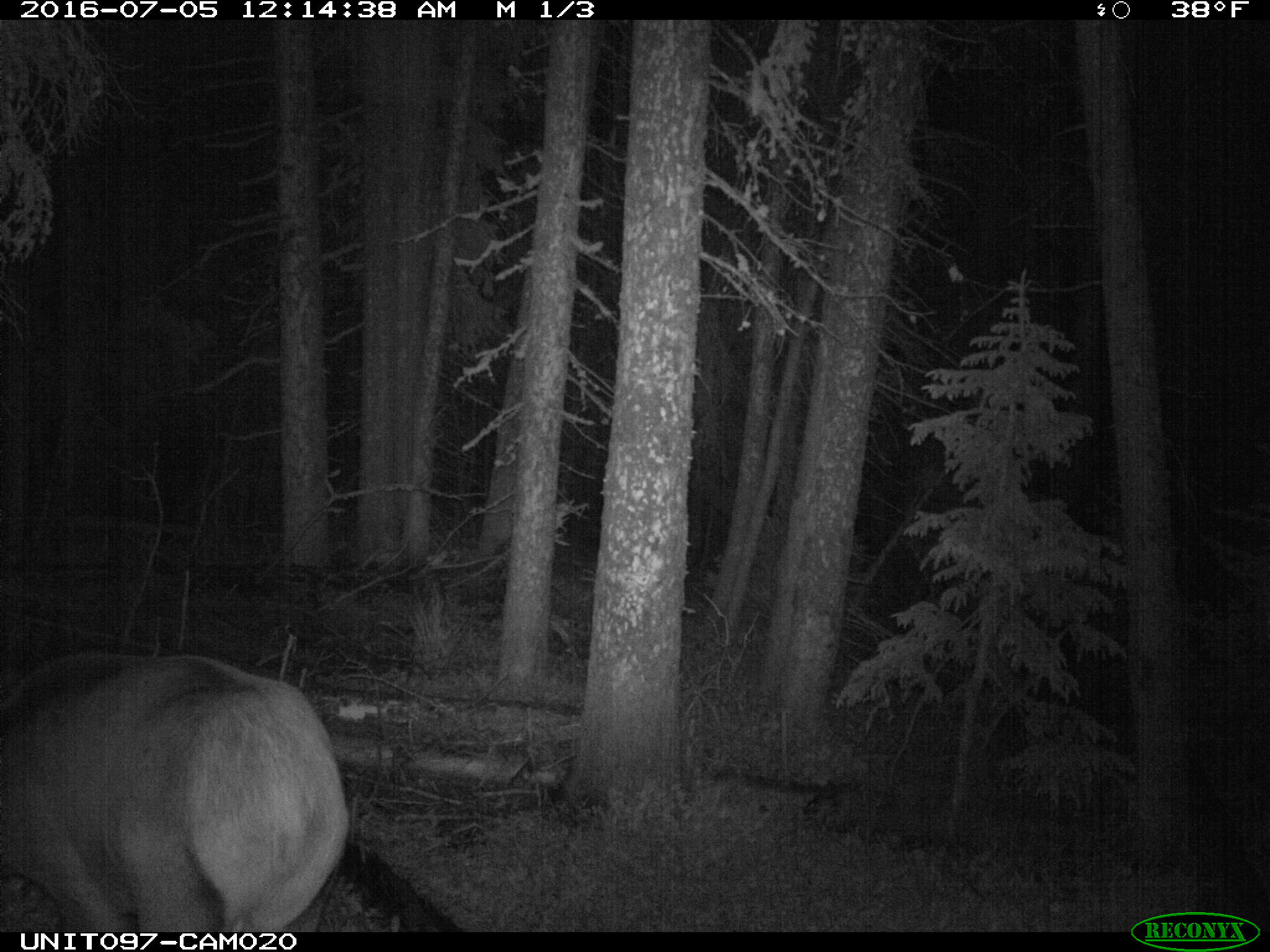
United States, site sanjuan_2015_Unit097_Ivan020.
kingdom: Animalia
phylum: Chordata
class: Mammalia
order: Artiodactyla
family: Cervidae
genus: Cervus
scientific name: Cervus elaphus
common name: red deer